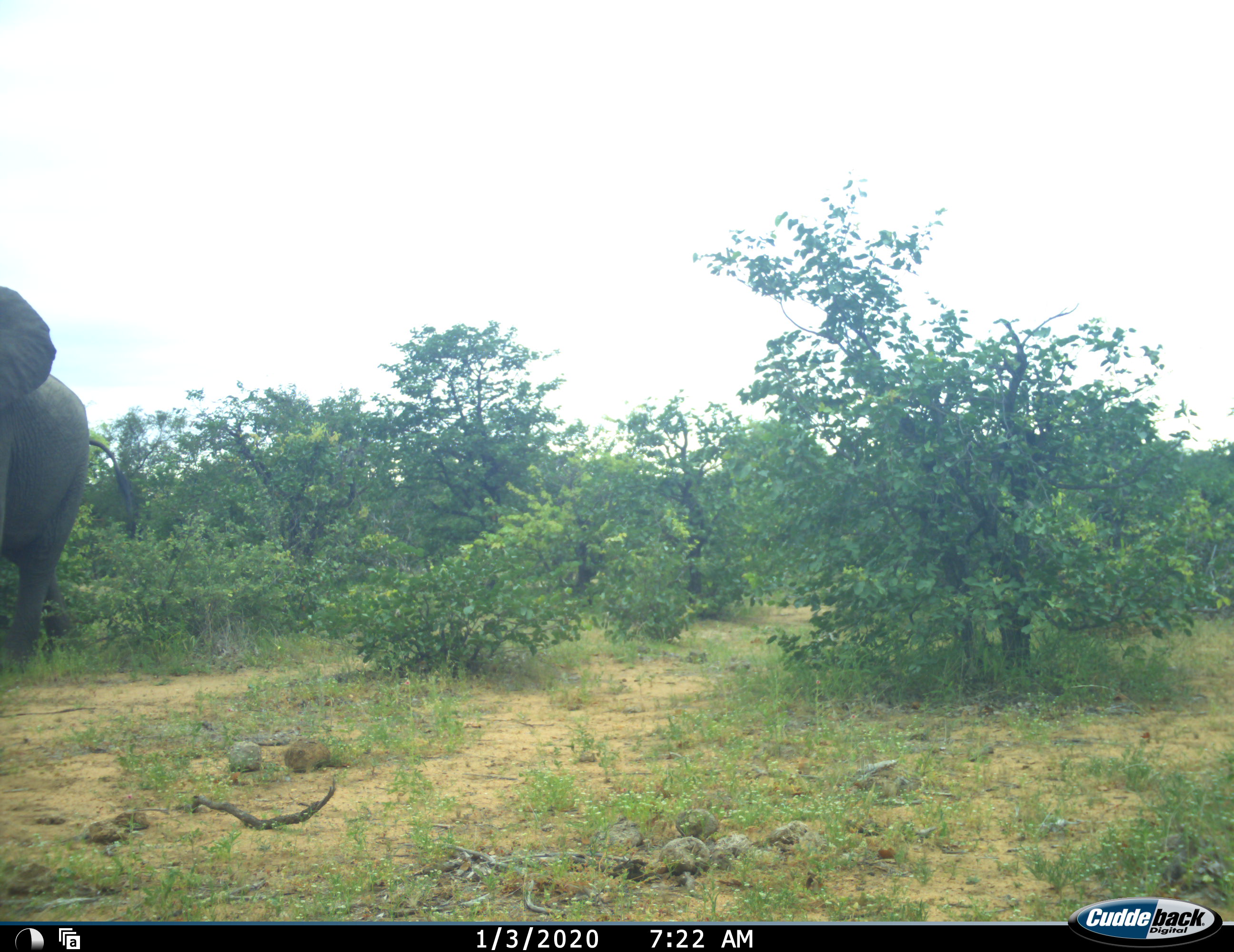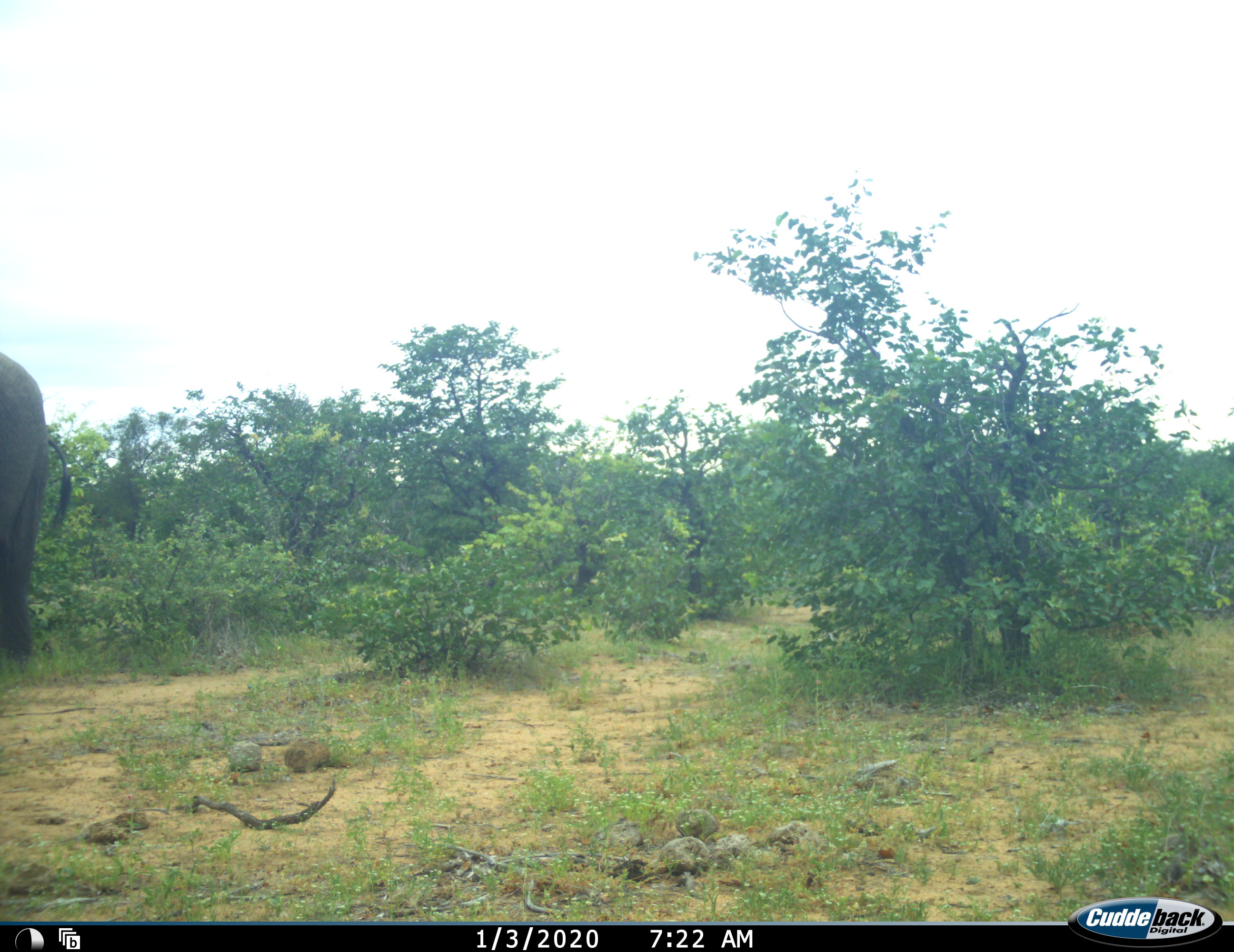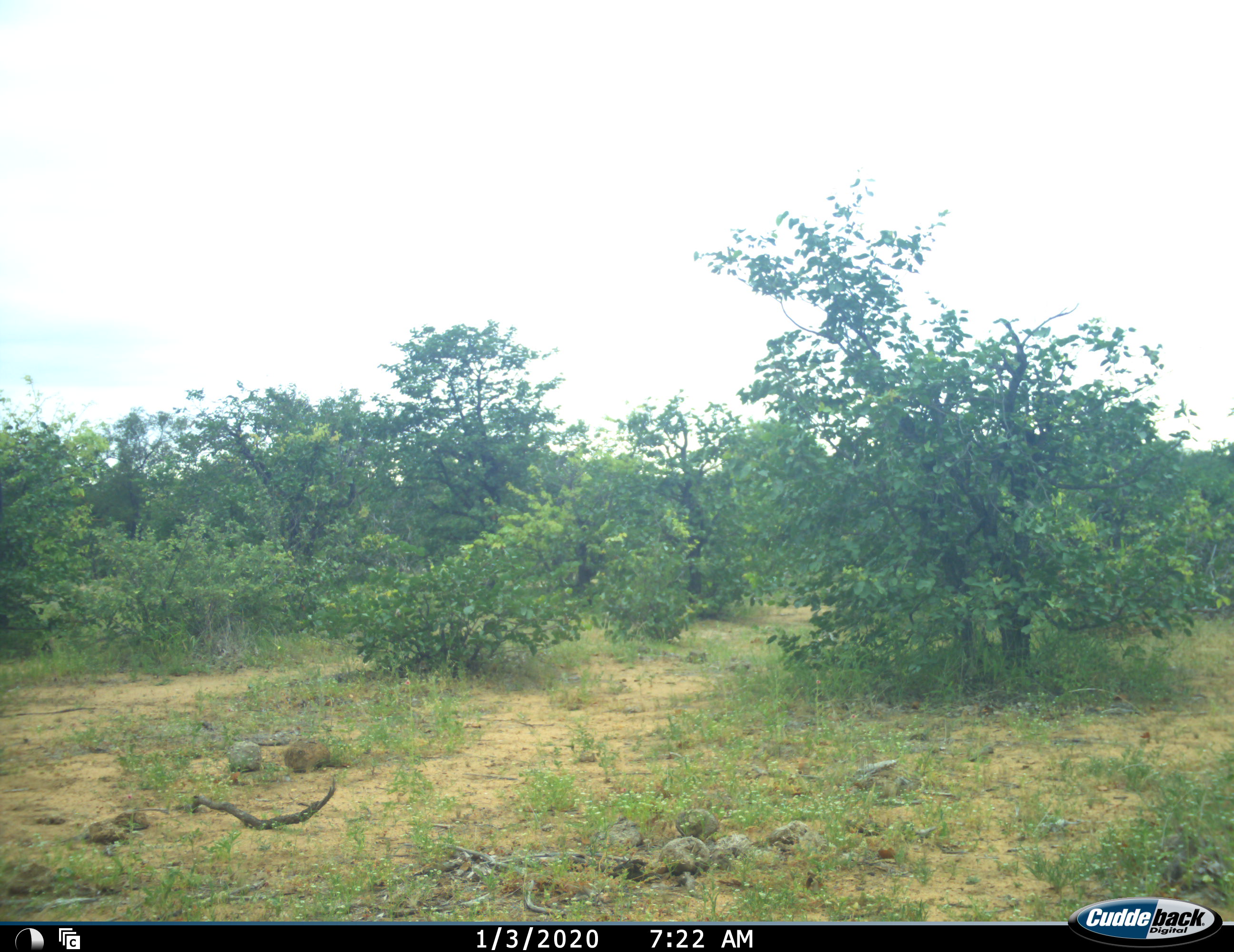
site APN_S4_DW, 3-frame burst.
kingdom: Animalia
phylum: Chordata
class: Mammalia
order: Proboscidea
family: Elephantidae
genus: Loxodonta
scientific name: Loxodonta africana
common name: african bush elephant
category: elephant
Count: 1.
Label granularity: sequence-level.